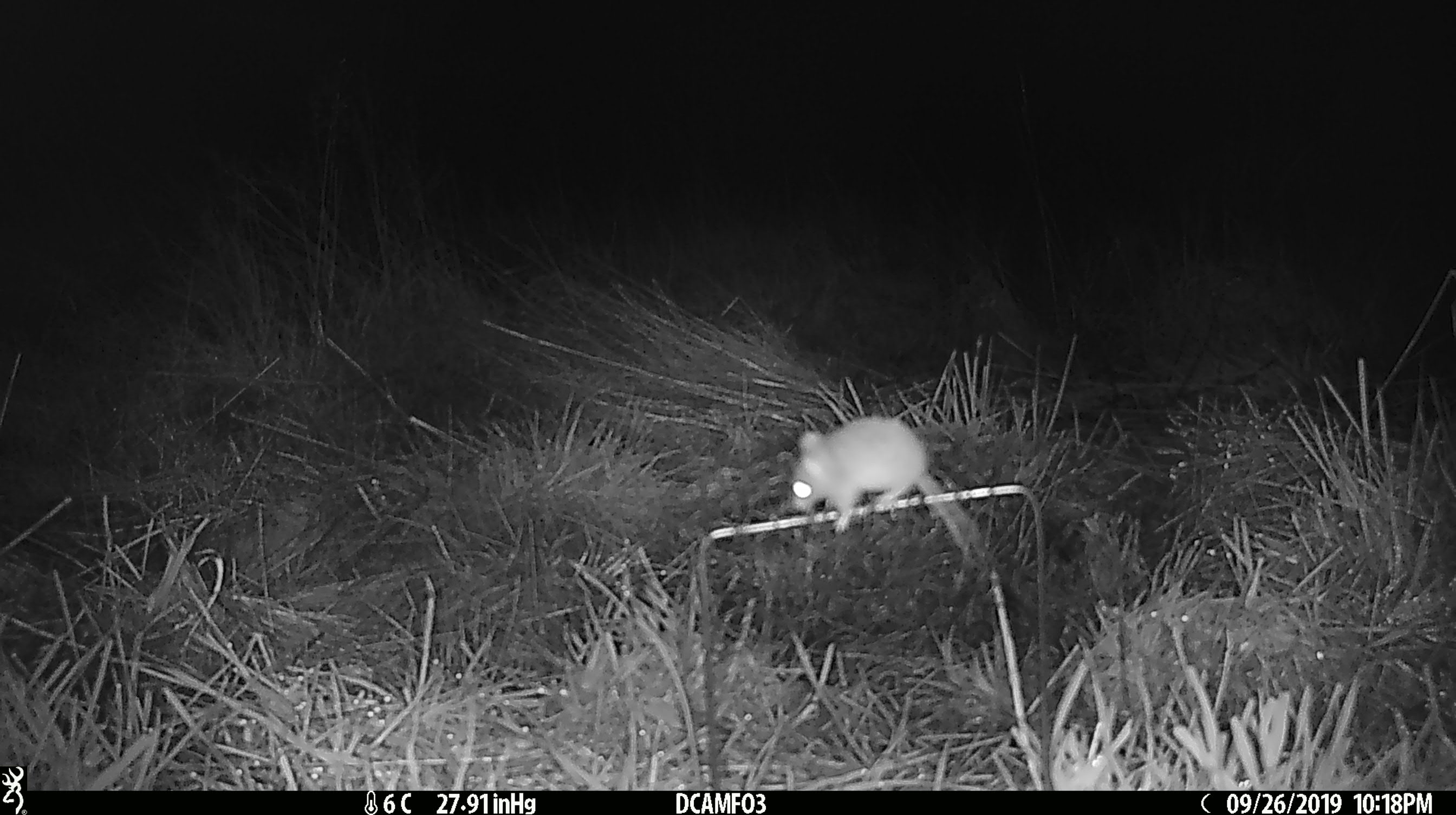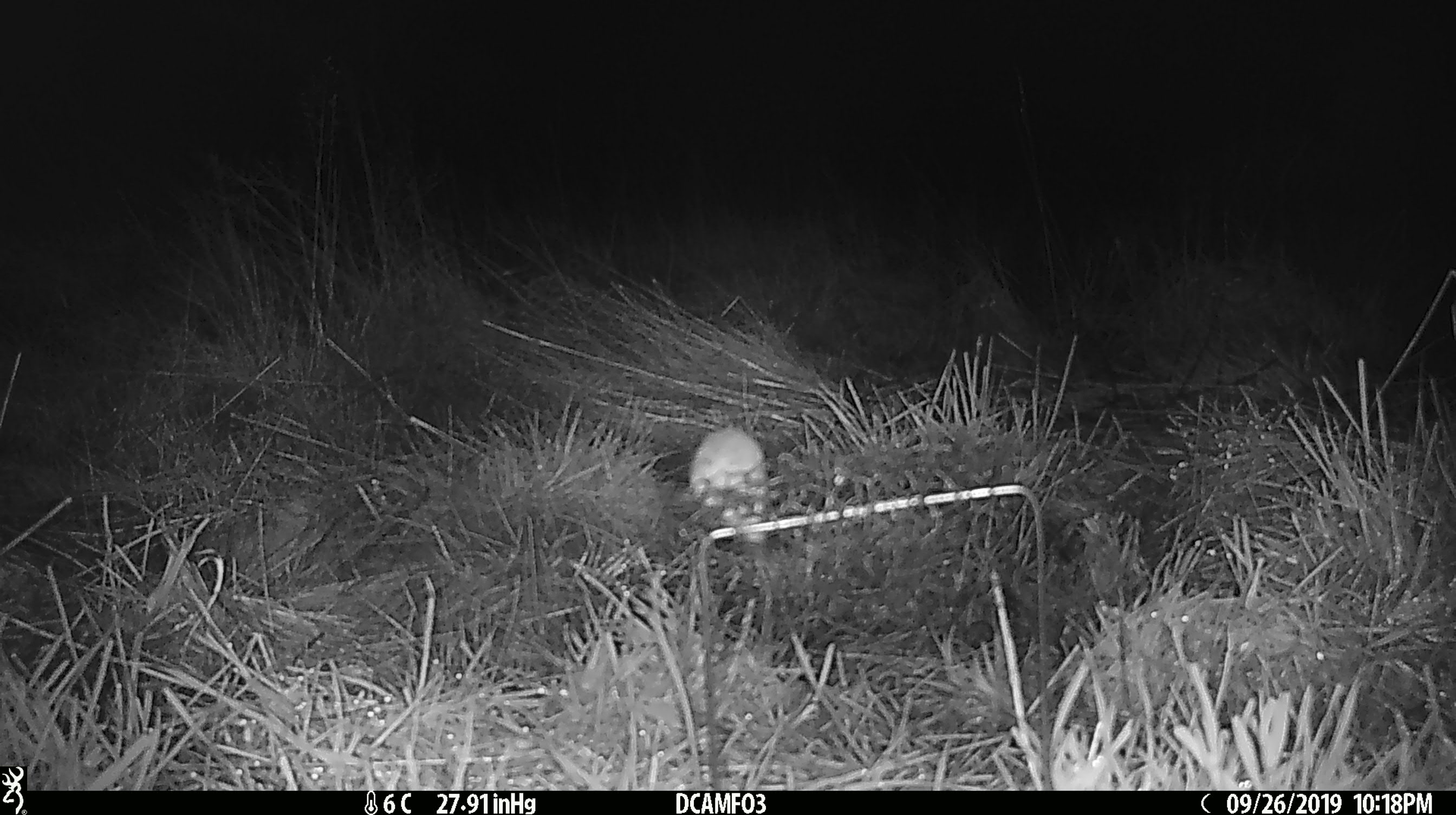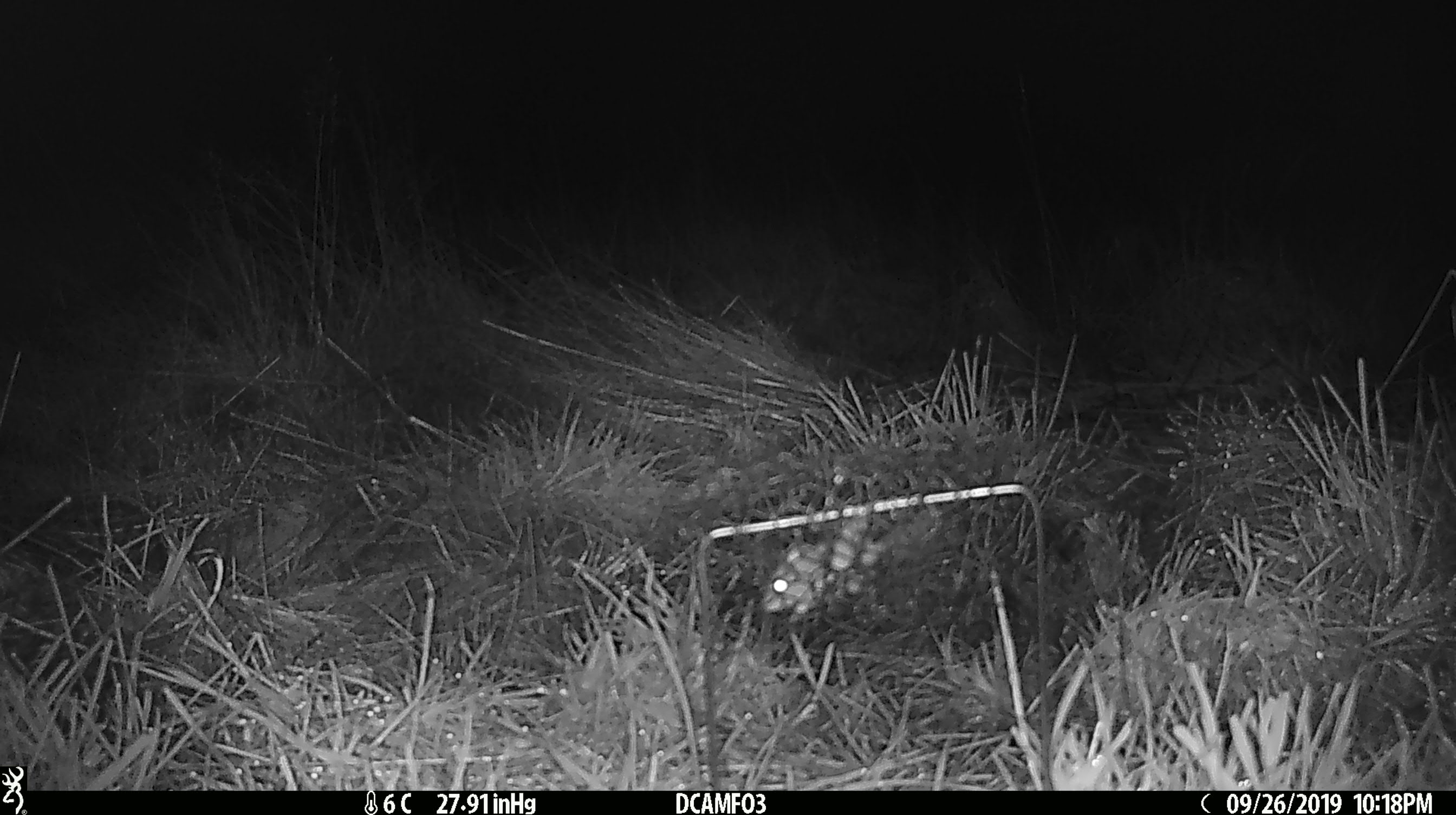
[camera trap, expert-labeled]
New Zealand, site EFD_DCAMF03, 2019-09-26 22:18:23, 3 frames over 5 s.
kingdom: Animalia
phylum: Chordata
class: Mammalia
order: Rodentia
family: Muridae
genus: Mus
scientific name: Mus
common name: mouse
Mouse (Mus).